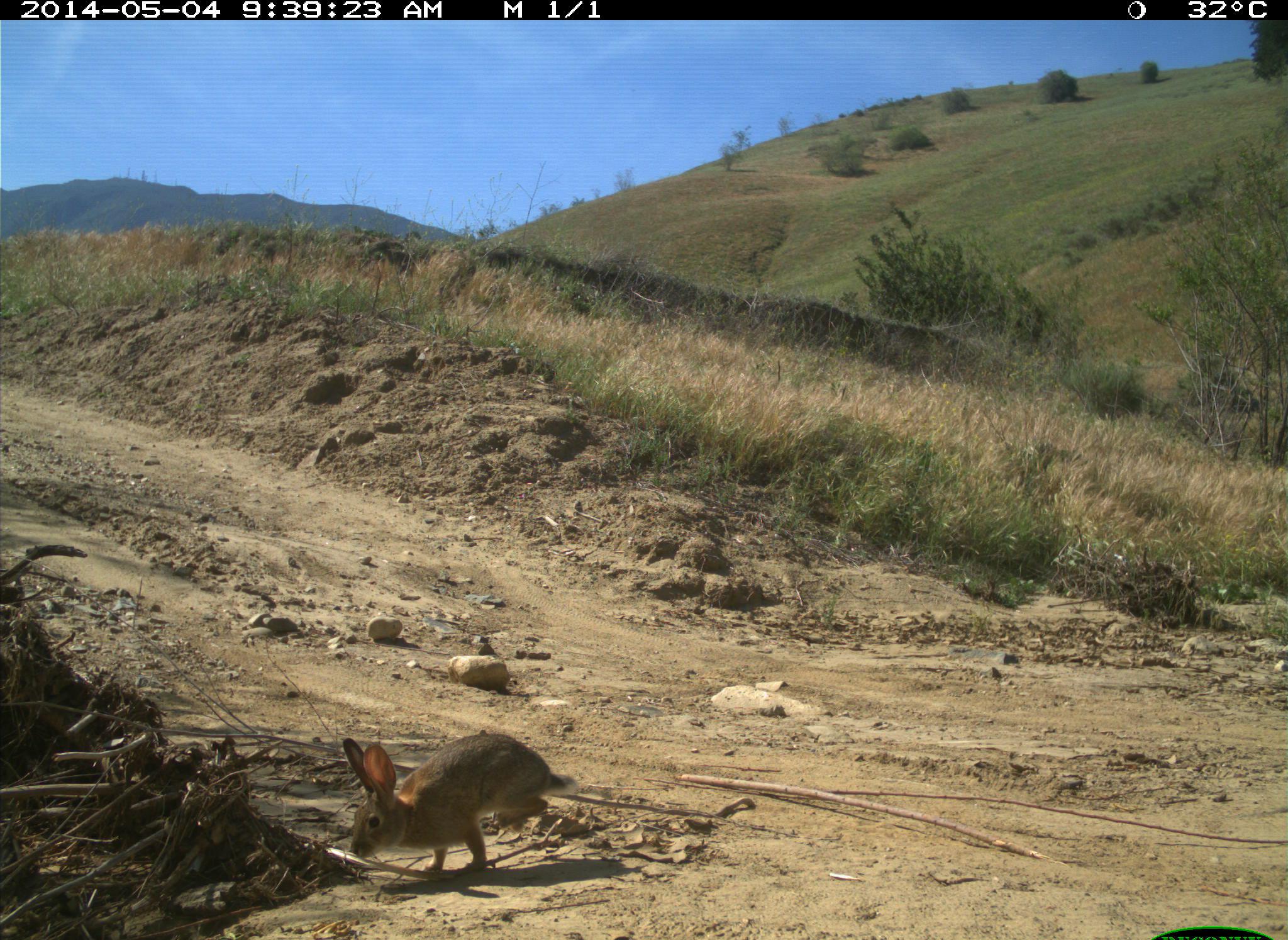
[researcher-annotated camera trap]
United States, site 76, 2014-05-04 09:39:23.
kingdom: Animalia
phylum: Chordata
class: Mammalia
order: Lagomorpha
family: Leporidae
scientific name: Leporidae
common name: rabbits and hares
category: rabbit